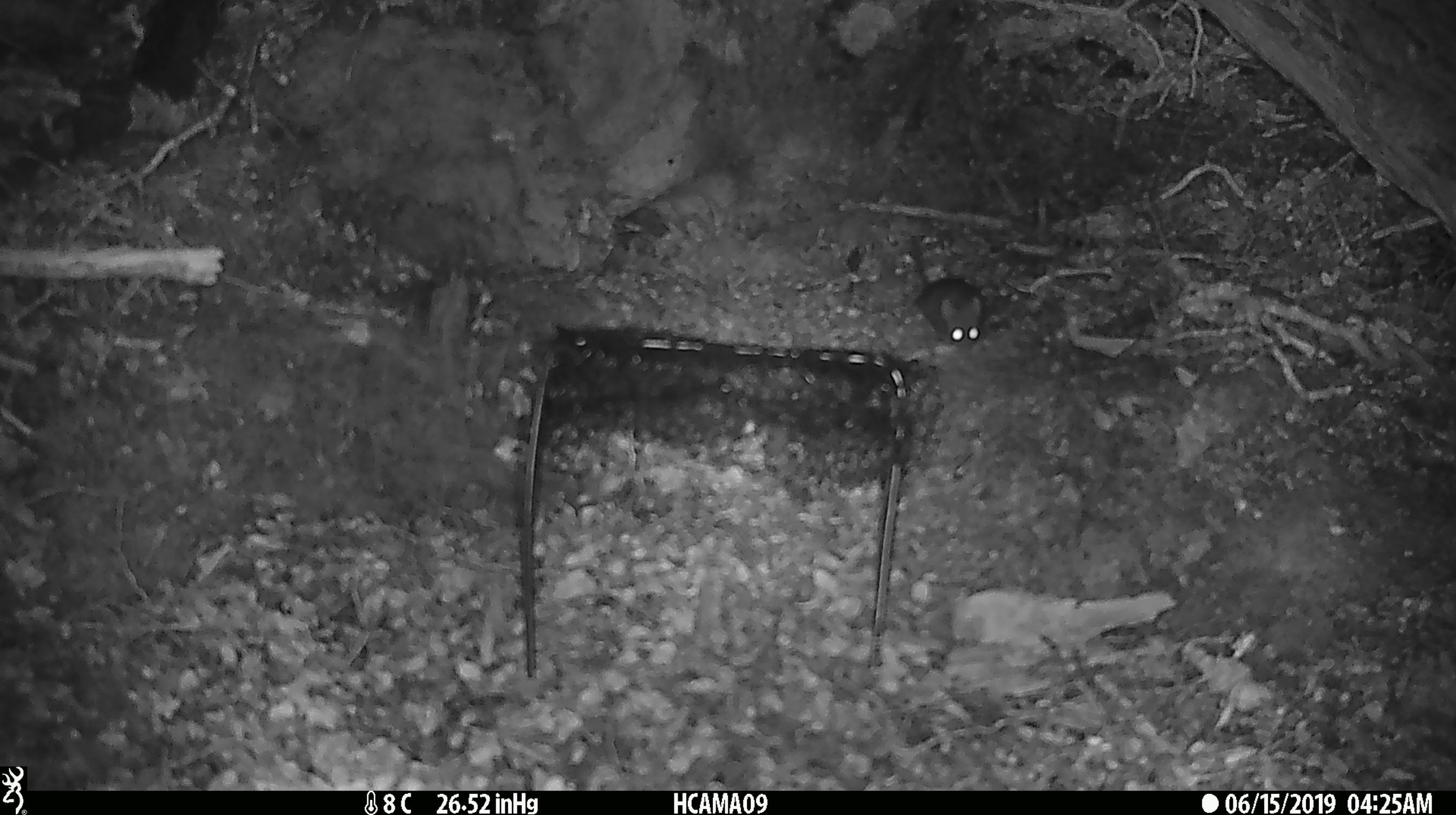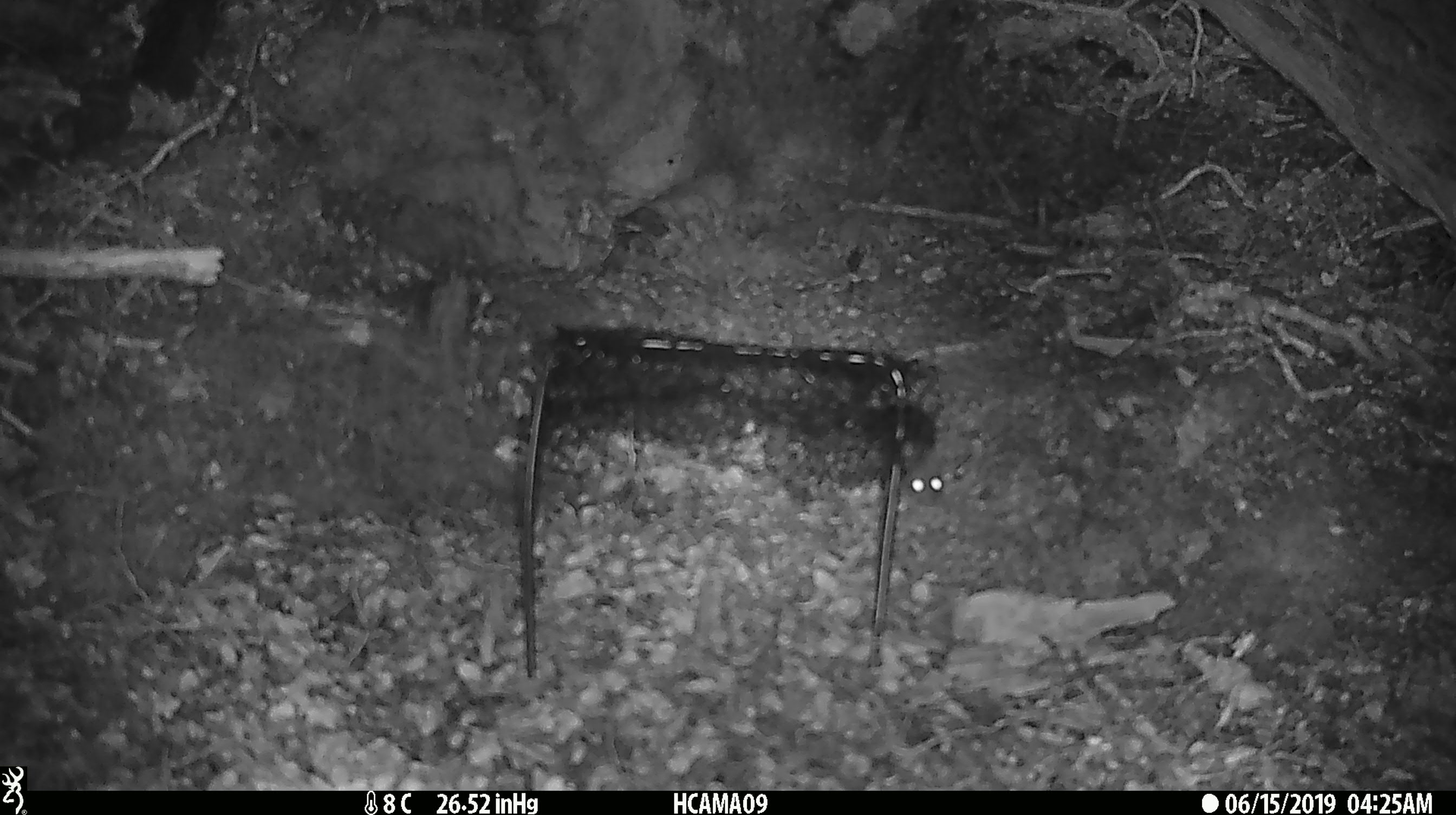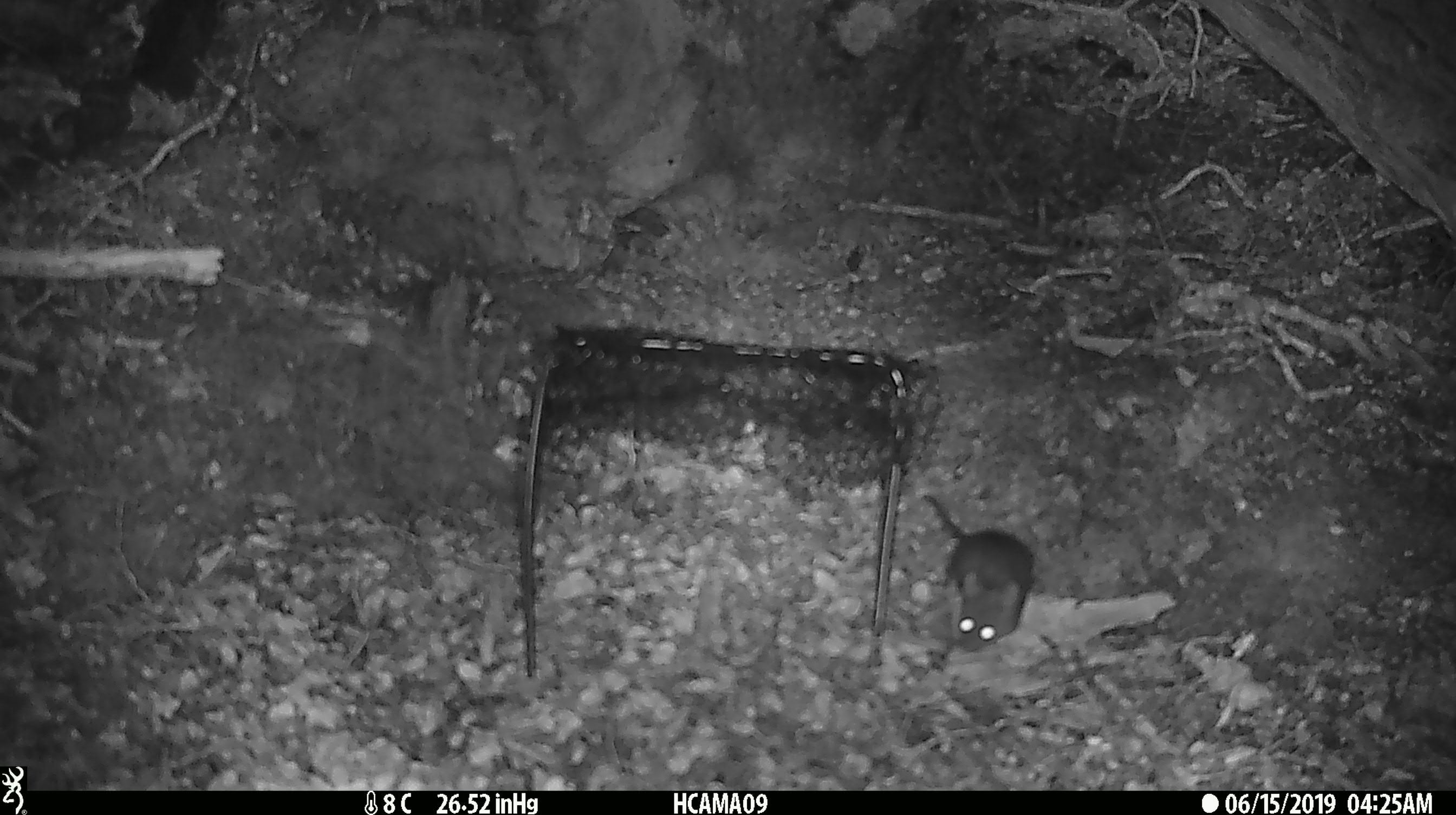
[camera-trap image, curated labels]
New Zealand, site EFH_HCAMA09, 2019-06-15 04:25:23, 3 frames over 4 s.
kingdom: Animalia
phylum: Chordata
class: Mammalia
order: Rodentia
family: Muridae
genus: Rattus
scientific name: Rattus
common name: rat